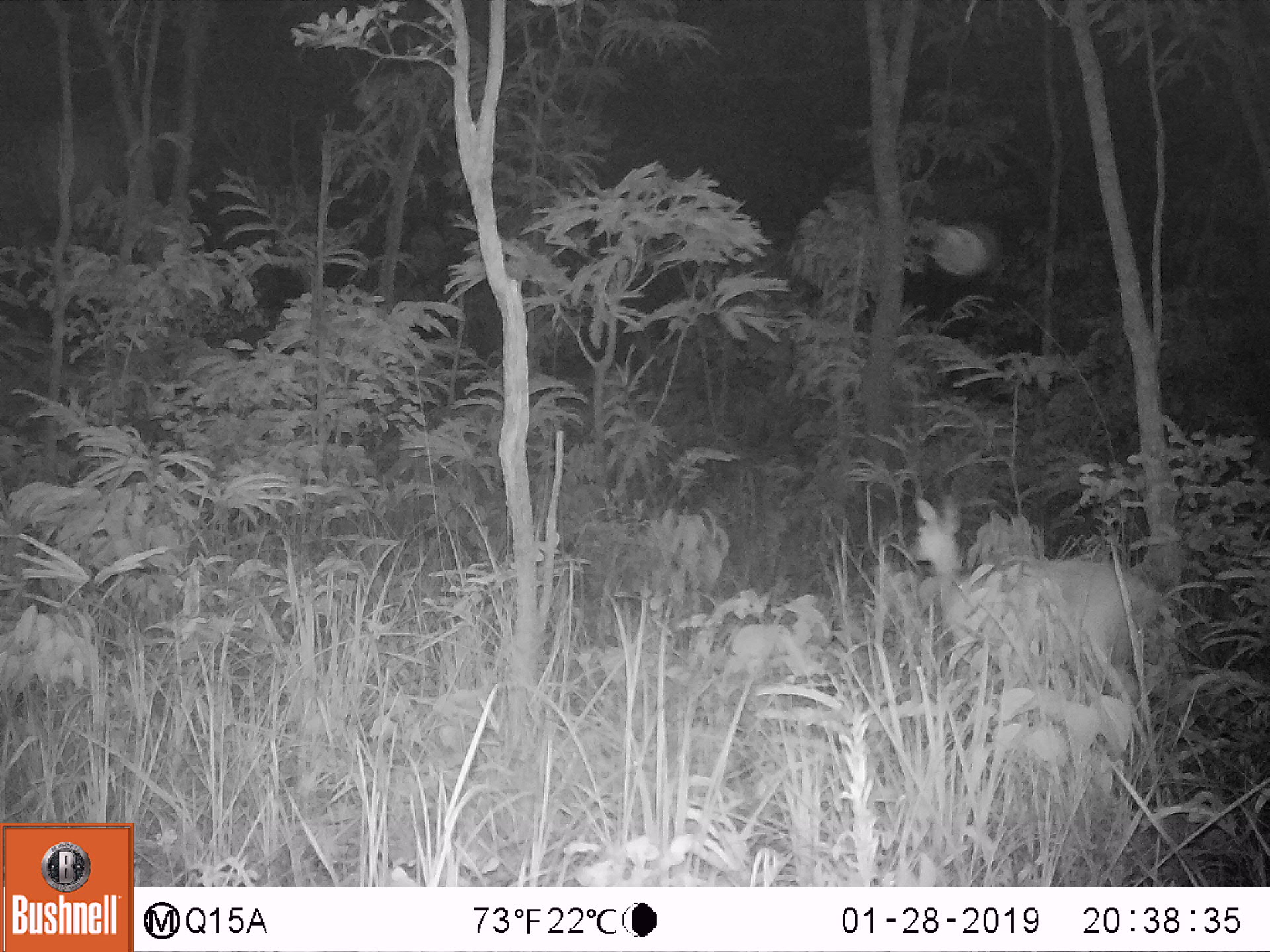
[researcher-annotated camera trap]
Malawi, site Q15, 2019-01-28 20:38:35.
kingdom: Animalia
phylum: Chordata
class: Mammalia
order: Artiodactyla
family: Bovidae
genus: Tragelaphus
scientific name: Tragelaphus sylvaticus sylvaticus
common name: cape bushbuck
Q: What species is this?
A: Cape bushbuck (Tragelaphus sylvaticus sylvaticus).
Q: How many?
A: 1.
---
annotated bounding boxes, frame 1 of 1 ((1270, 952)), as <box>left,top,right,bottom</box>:
cape bushbuck: <box>906,492,1163,709</box>